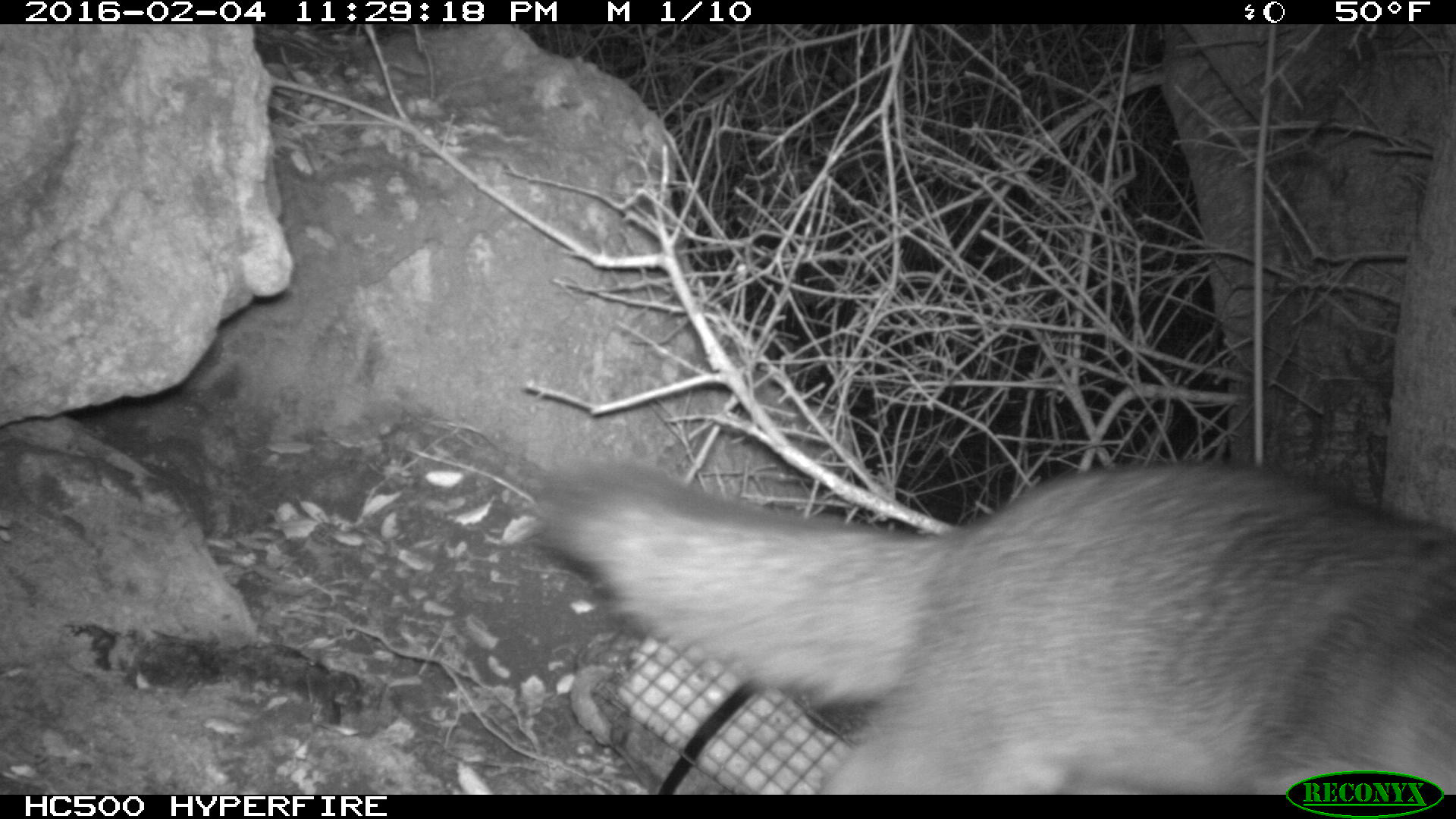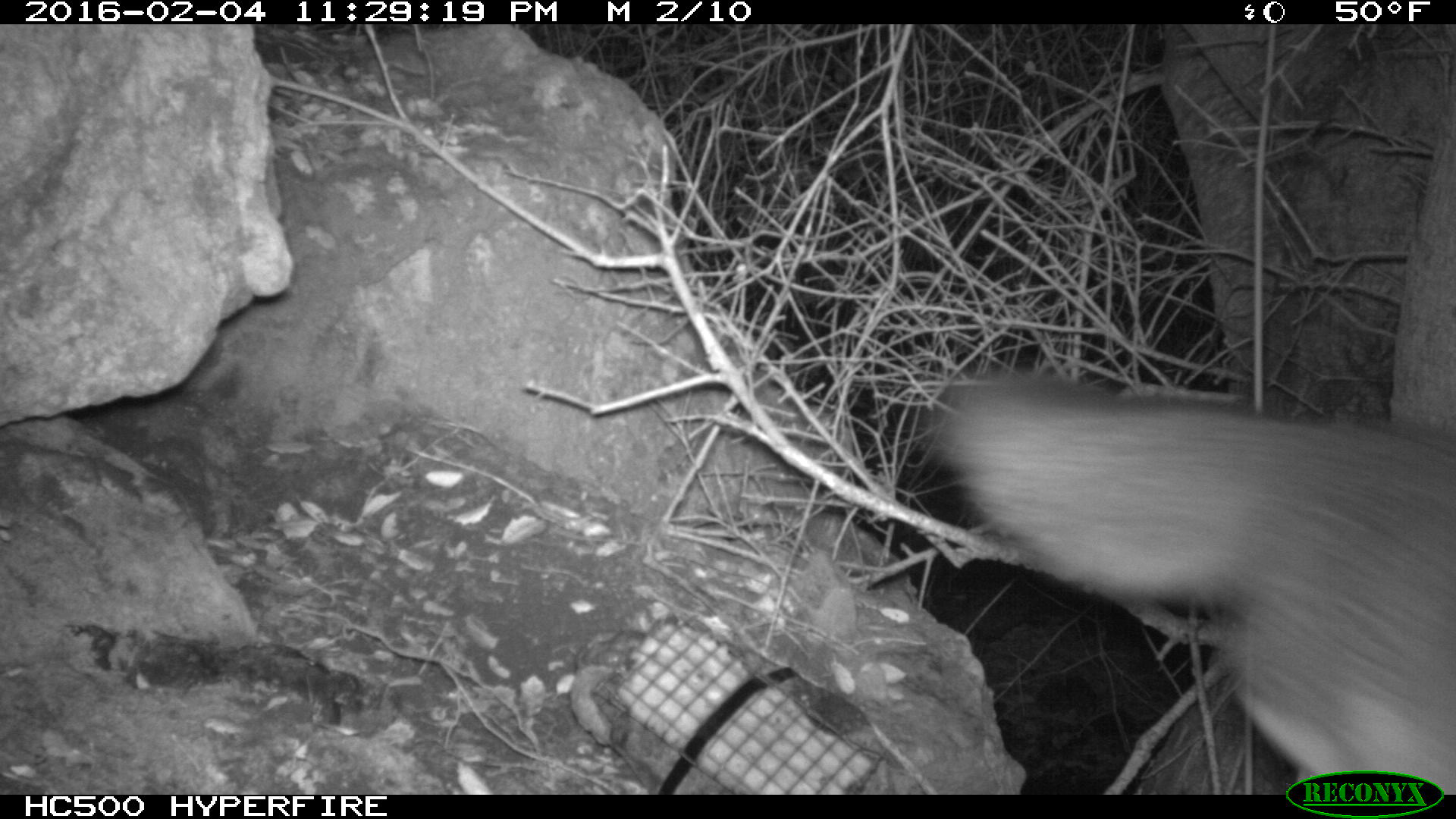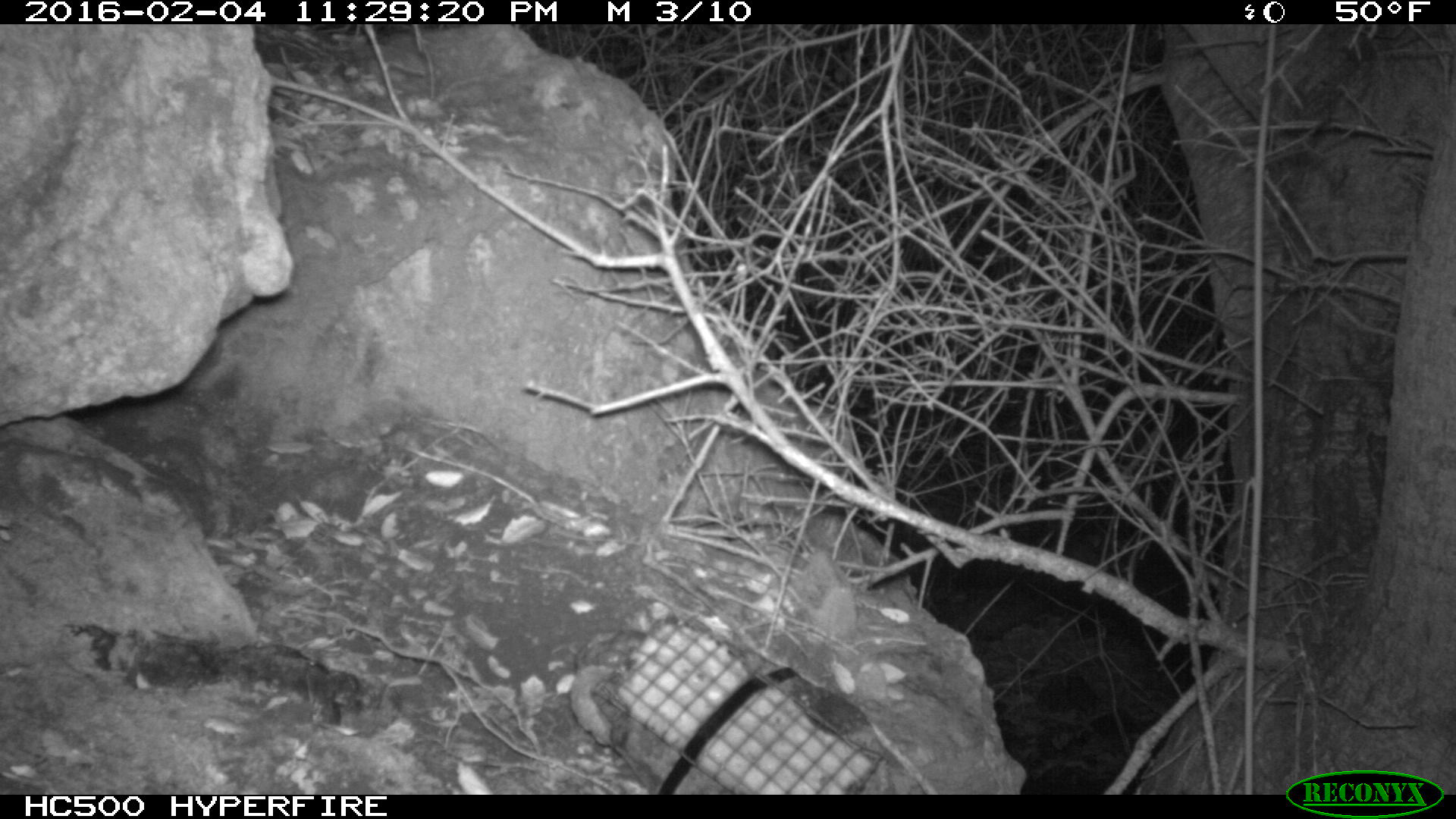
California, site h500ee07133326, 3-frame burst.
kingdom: Animalia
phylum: Chordata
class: Mammalia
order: Carnivora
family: Canidae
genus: Urocyon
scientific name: Urocyon littoralis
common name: island fox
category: fox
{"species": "fox (island fox) (Urocyon littoralis)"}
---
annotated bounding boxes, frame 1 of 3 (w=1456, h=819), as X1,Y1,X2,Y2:
fox: 540,454,1455,793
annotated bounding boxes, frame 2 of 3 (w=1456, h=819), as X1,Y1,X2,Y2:
fox: 926,371,1455,793